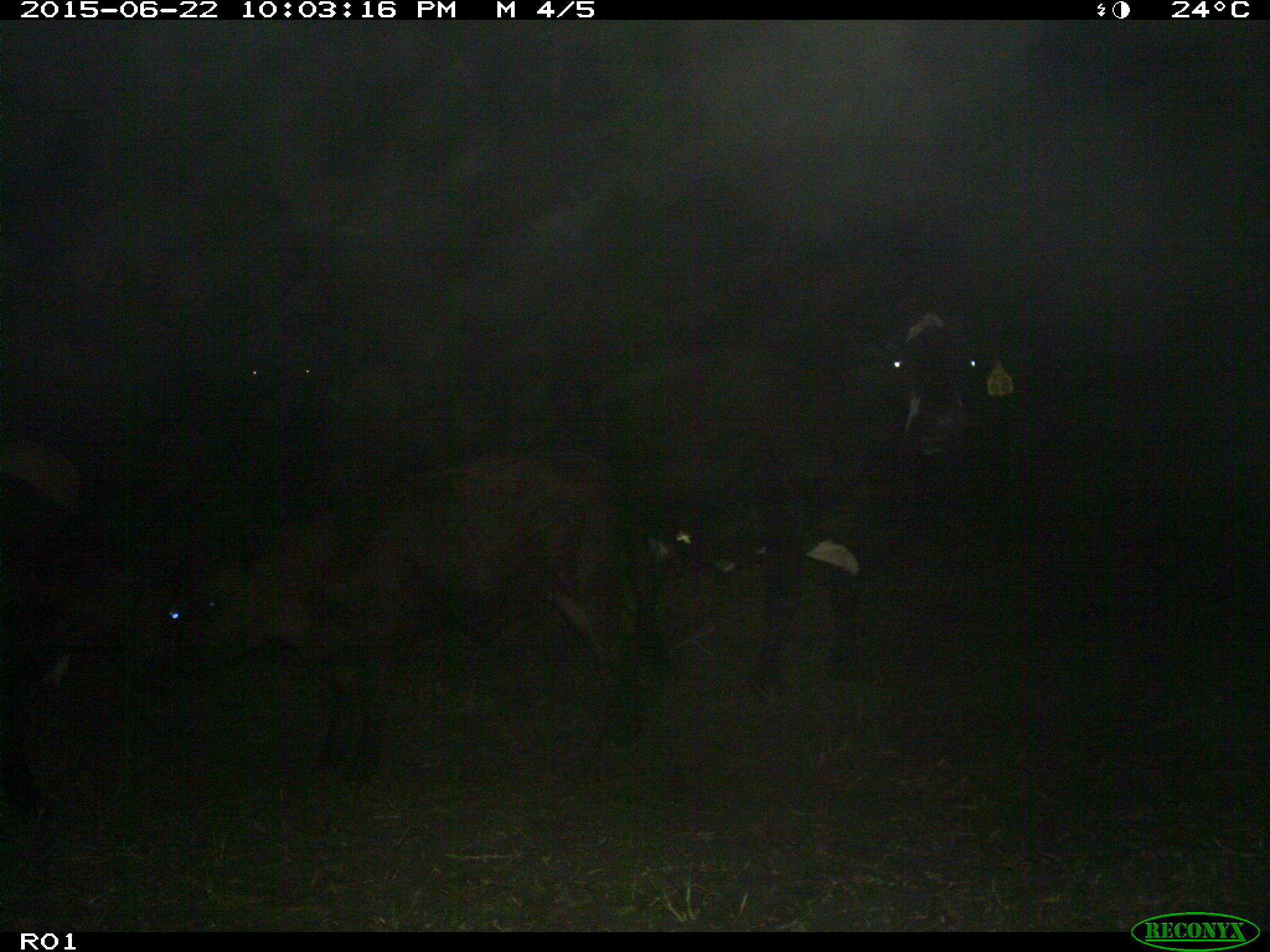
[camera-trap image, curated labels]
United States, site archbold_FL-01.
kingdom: Animalia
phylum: Chordata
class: Mammalia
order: Artiodactyla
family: Bovidae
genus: Bos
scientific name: Bos taurus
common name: domestic cow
Bos taurus (domestic cow).